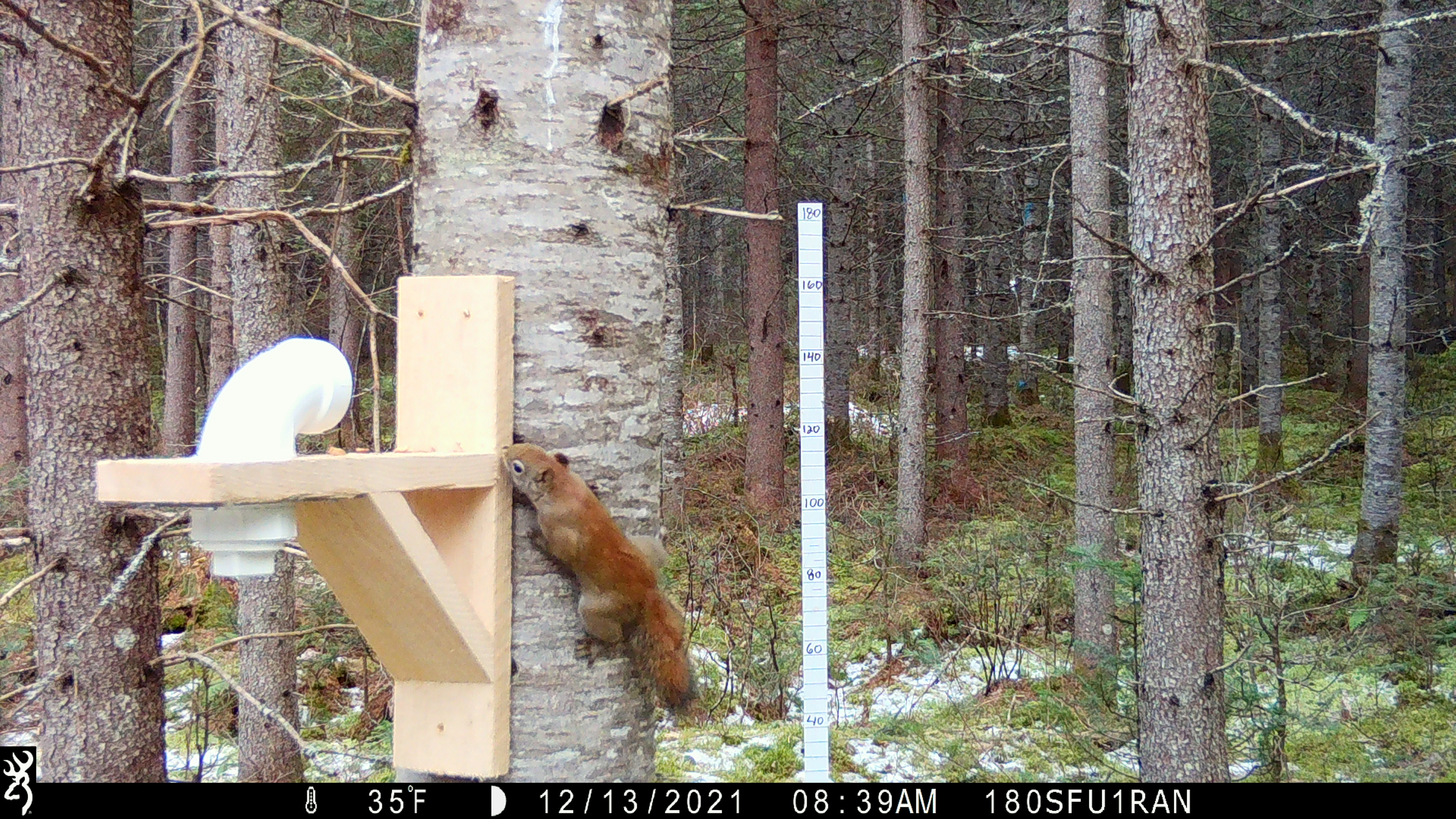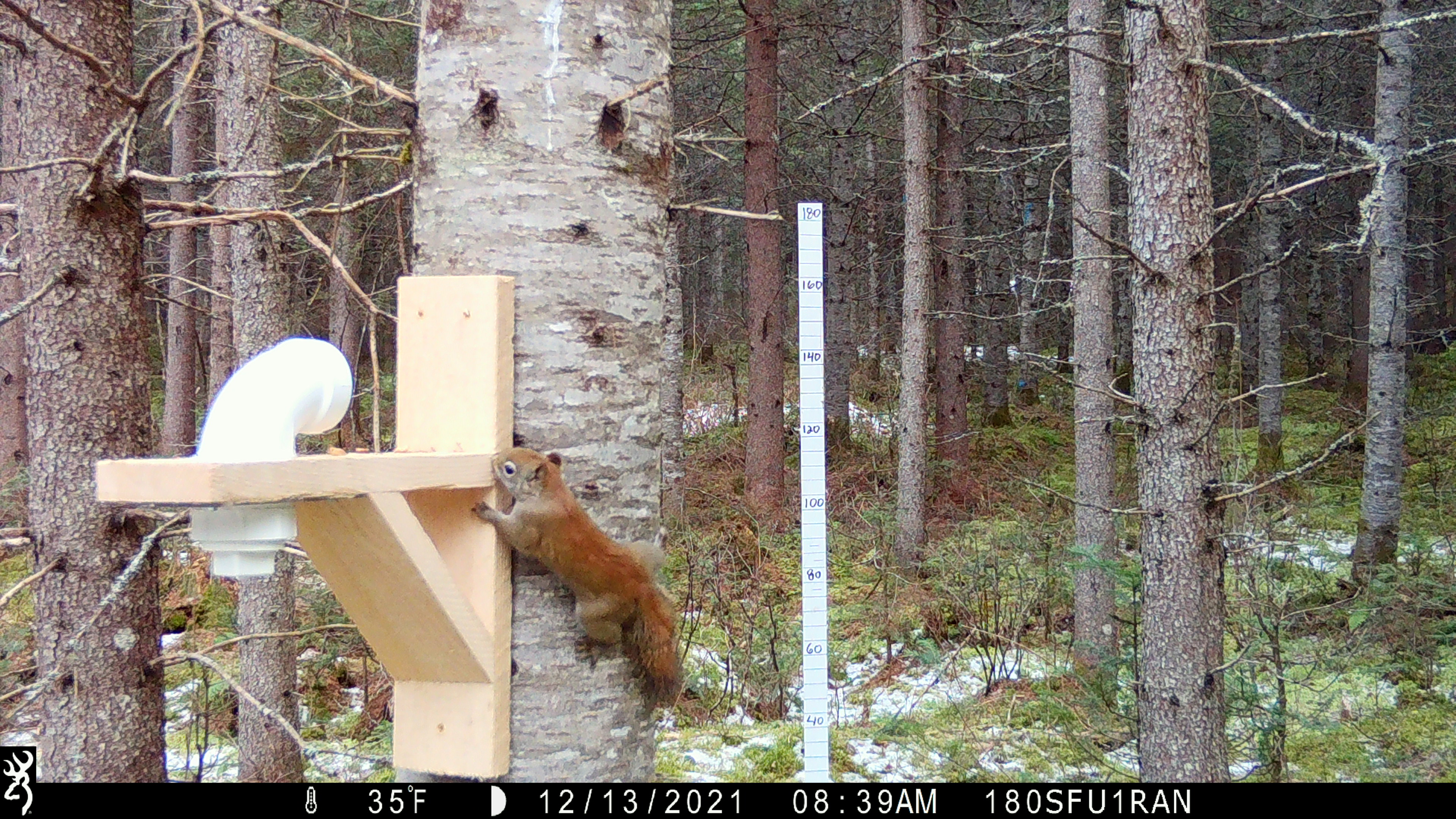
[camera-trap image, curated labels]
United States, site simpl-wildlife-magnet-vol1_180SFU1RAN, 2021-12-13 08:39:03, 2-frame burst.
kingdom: Animalia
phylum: Chordata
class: Mammalia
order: Rodentia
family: Sciuridae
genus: Tamiasciurus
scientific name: Tamiasciurus hudsonicus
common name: red squirrel